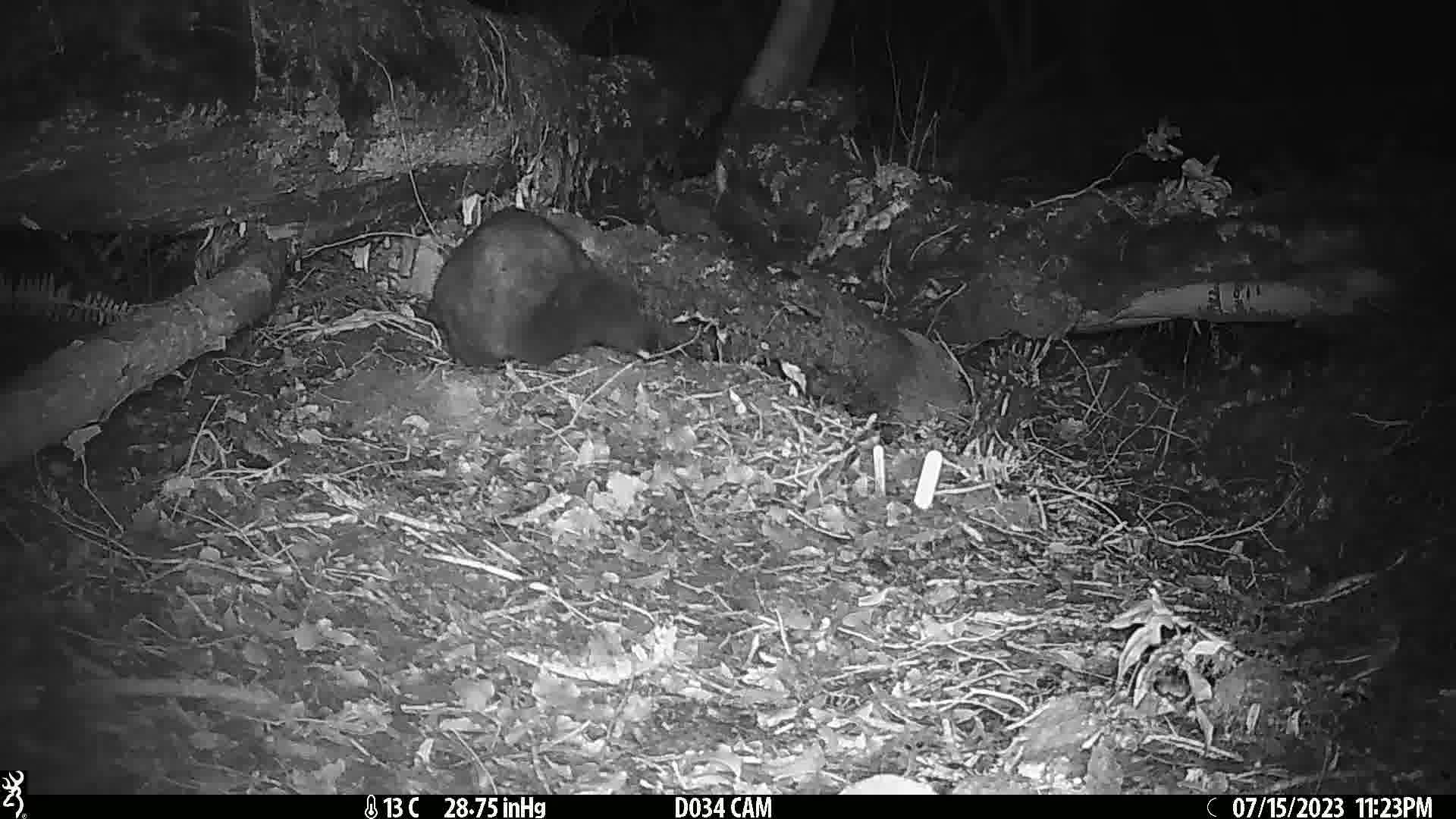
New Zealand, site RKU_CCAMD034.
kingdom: Animalia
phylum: Chordata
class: Mammalia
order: Diprotodontia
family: Phalangeridae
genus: Trichosurus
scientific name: Trichosurus vulpecula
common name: common brushtail possum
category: possum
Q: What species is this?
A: Possum (common brushtail possum) (Trichosurus vulpecula).